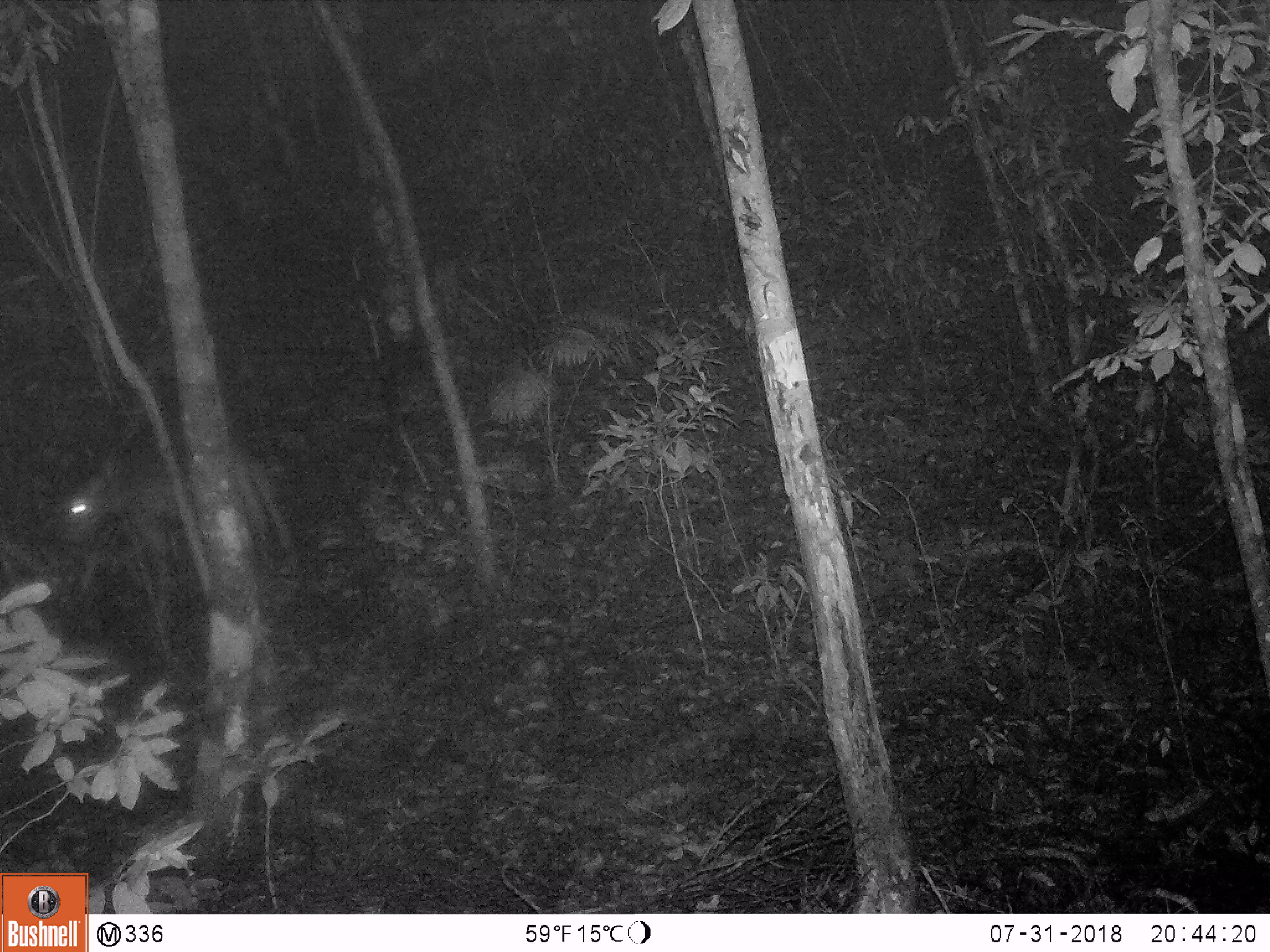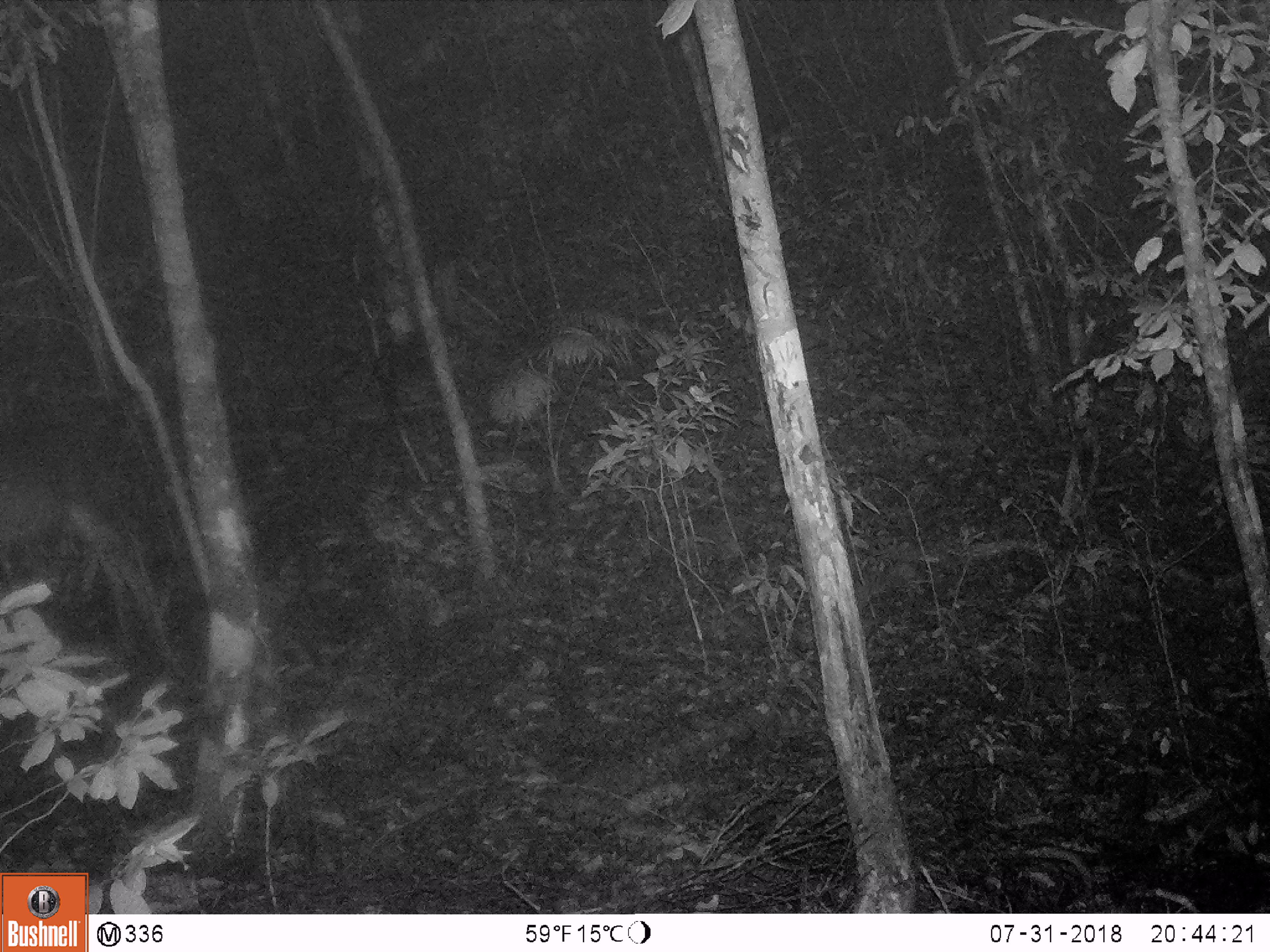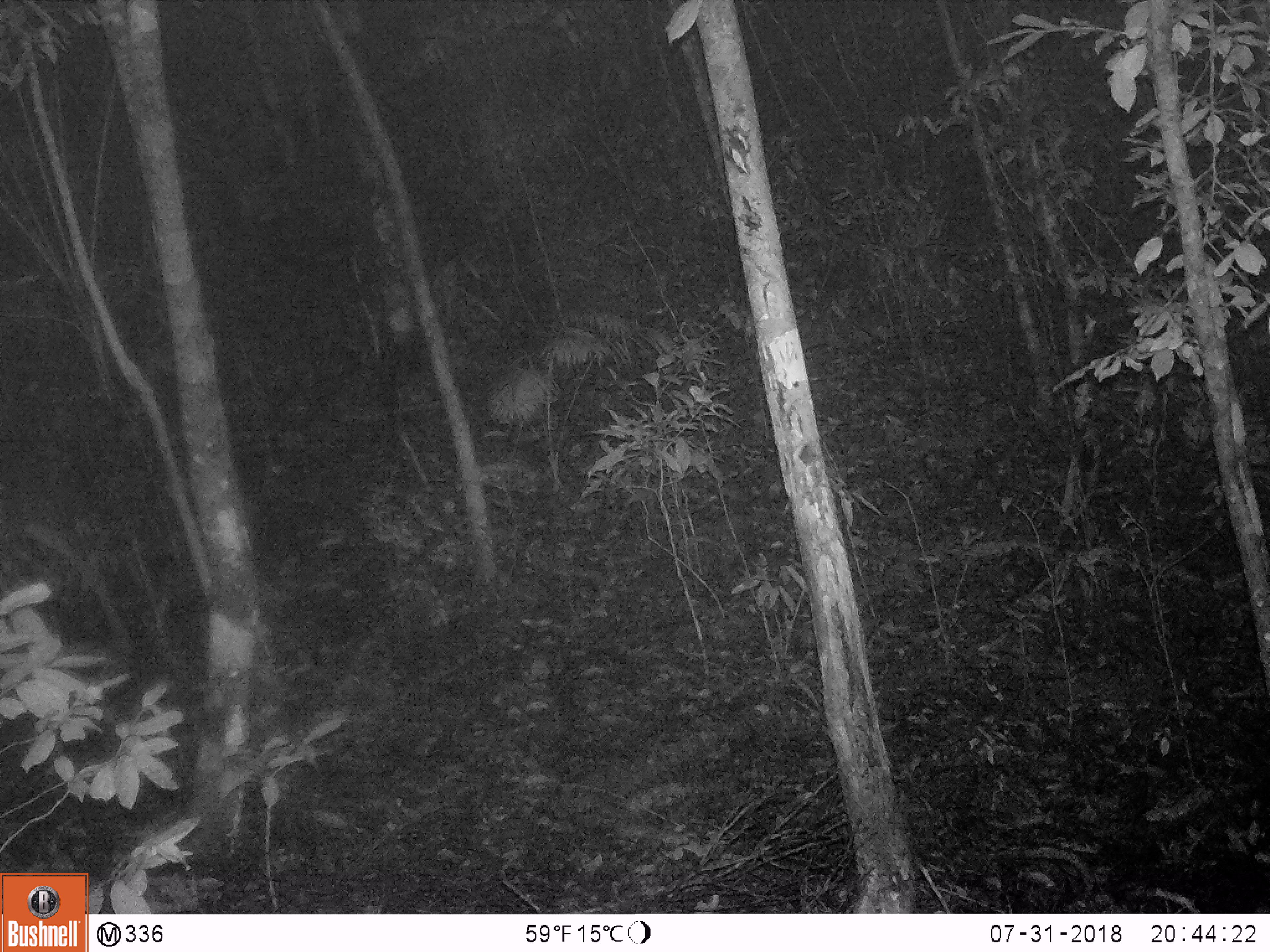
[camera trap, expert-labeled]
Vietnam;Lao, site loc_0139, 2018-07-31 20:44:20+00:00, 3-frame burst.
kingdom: Animalia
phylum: Chordata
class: Mammalia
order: Artiodactyla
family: Cervidae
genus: Rusa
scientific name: Rusa unicolor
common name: sambar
Sambar (Rusa unicolor). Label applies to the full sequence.